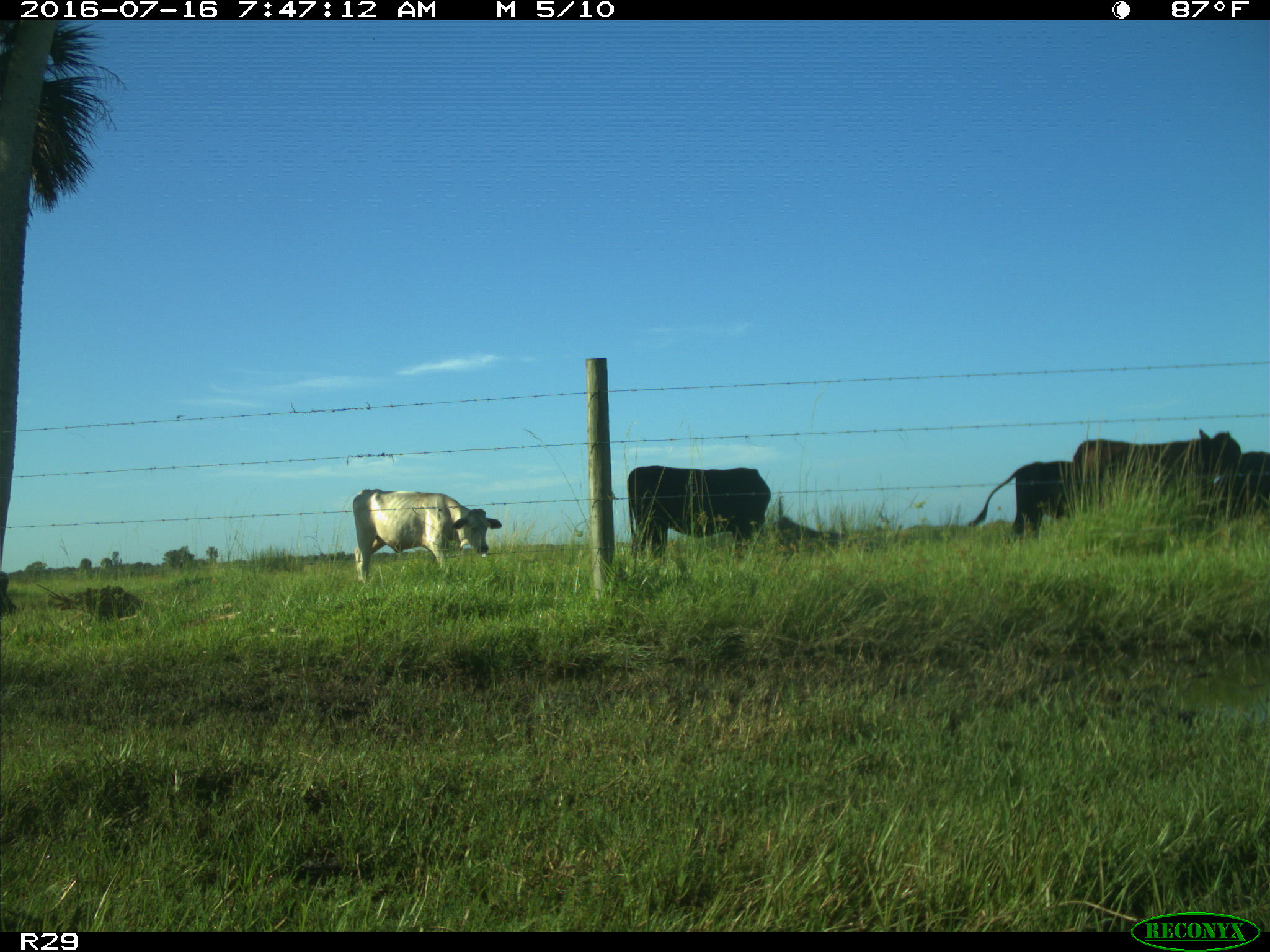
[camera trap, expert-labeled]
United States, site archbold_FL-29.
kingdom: Animalia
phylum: Chordata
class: Mammalia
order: Artiodactyla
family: Bovidae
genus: Bos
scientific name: Bos taurus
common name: domestic cow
Bos taurus (domestic cow).